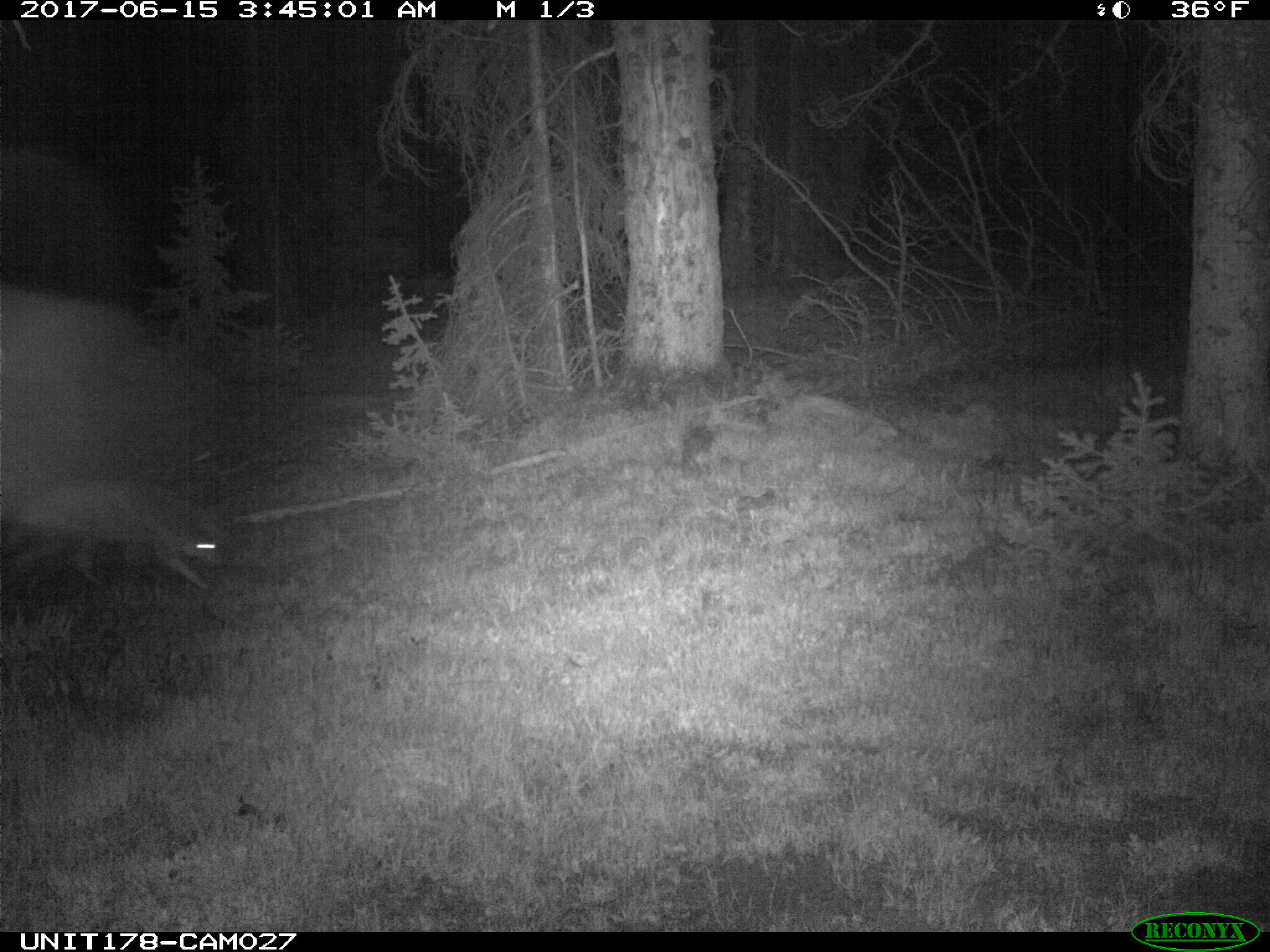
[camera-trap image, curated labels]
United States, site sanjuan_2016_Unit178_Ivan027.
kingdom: Animalia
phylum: Chordata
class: Mammalia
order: Carnivora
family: Canidae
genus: Canis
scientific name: Canis latrans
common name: coyote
Canis latrans (coyote).